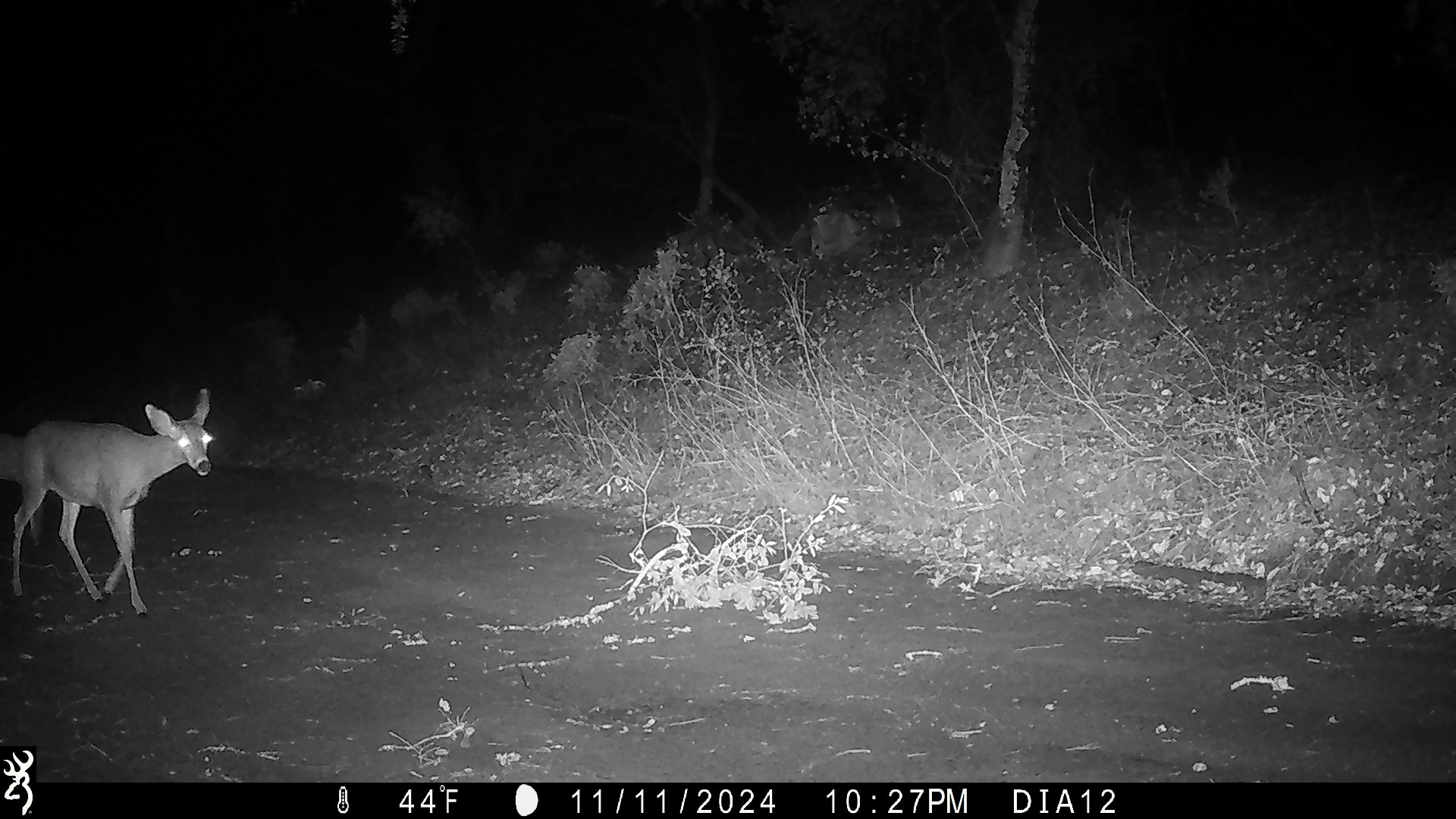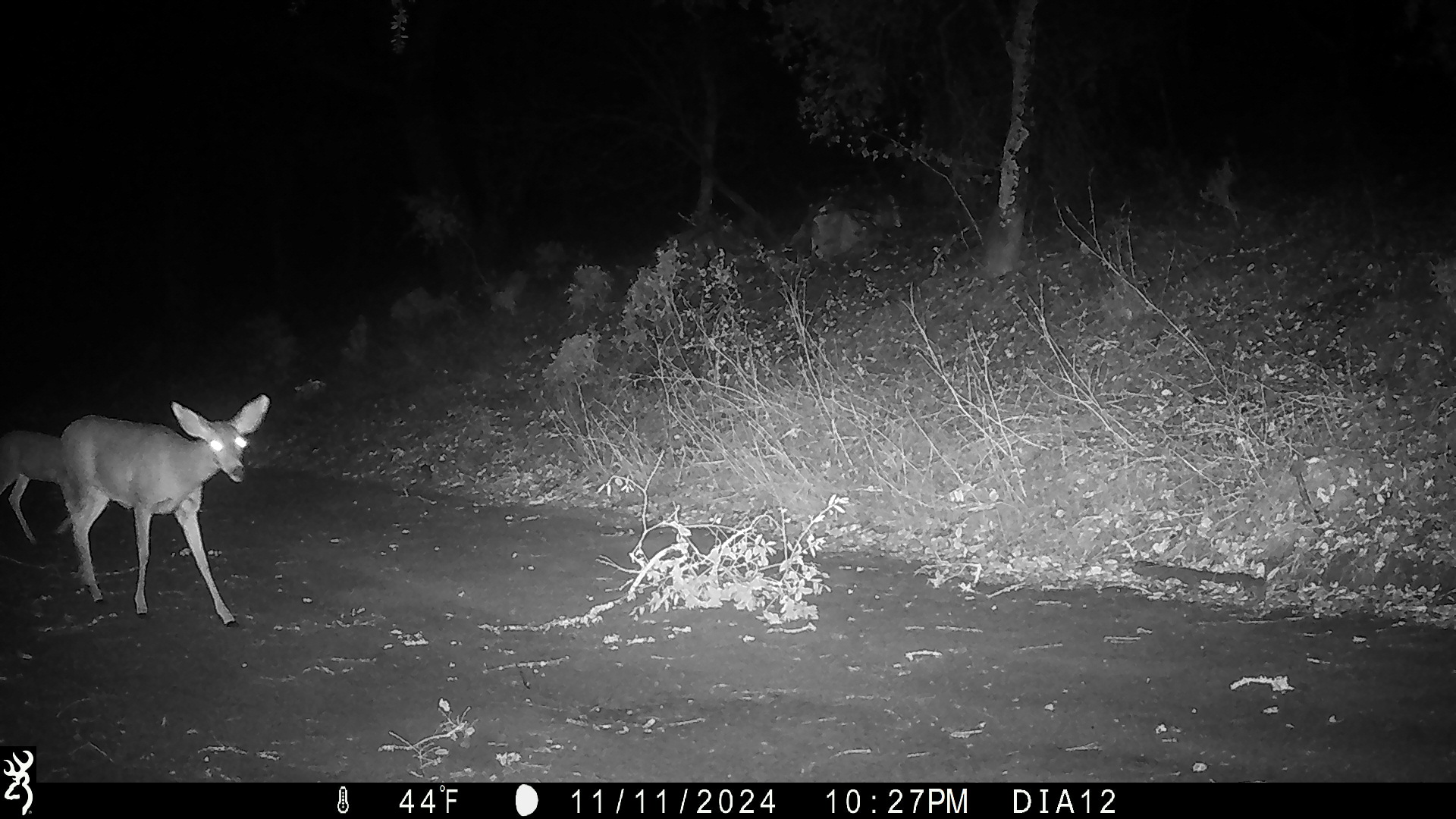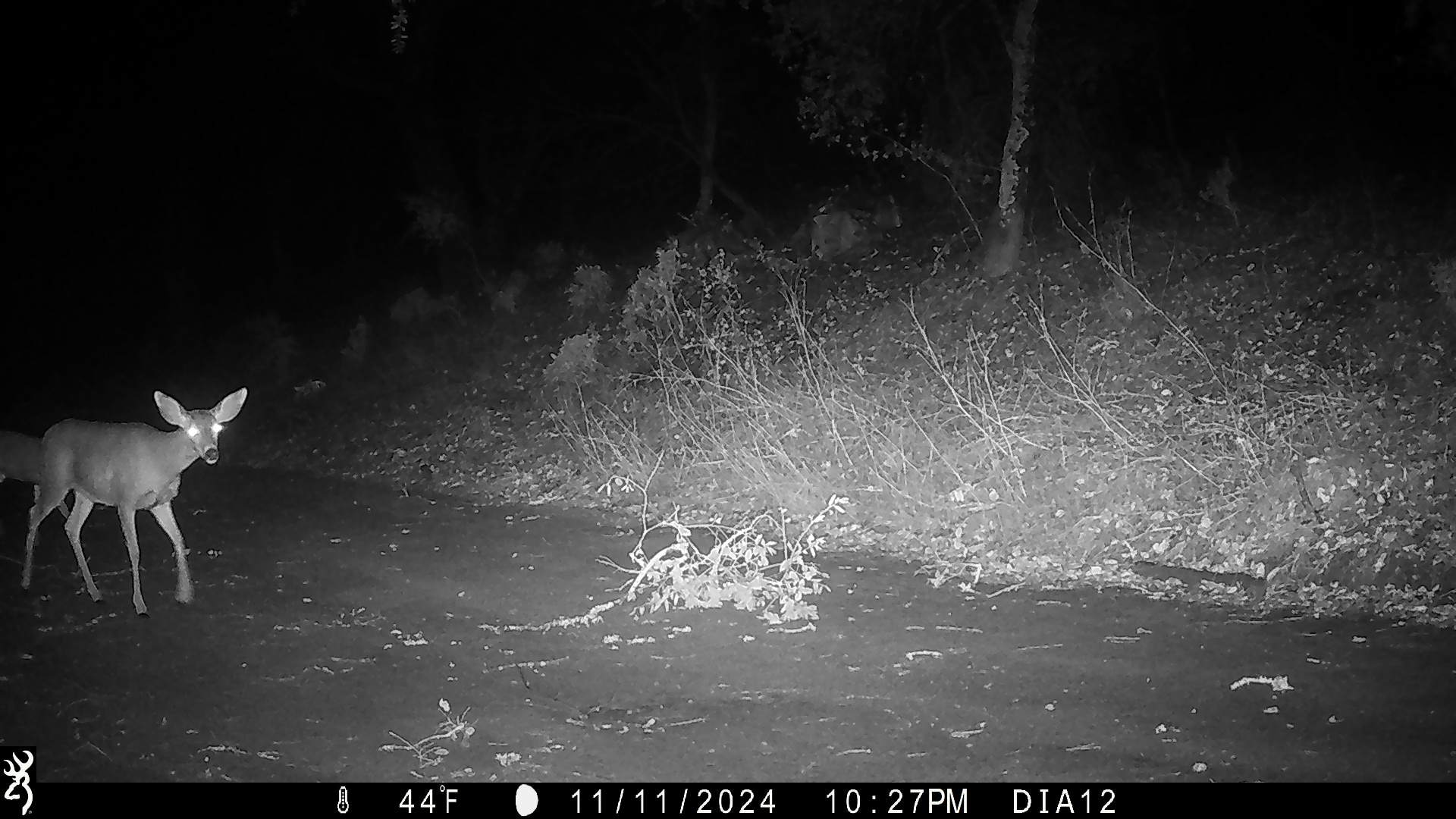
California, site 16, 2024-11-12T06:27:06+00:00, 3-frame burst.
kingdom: Animalia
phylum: Chordata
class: Mammalia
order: Artiodactyla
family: Cervidae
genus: Odocoileus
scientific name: Odocoileus hemionus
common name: mule deer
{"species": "mule deer (Odocoileus hemionus)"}